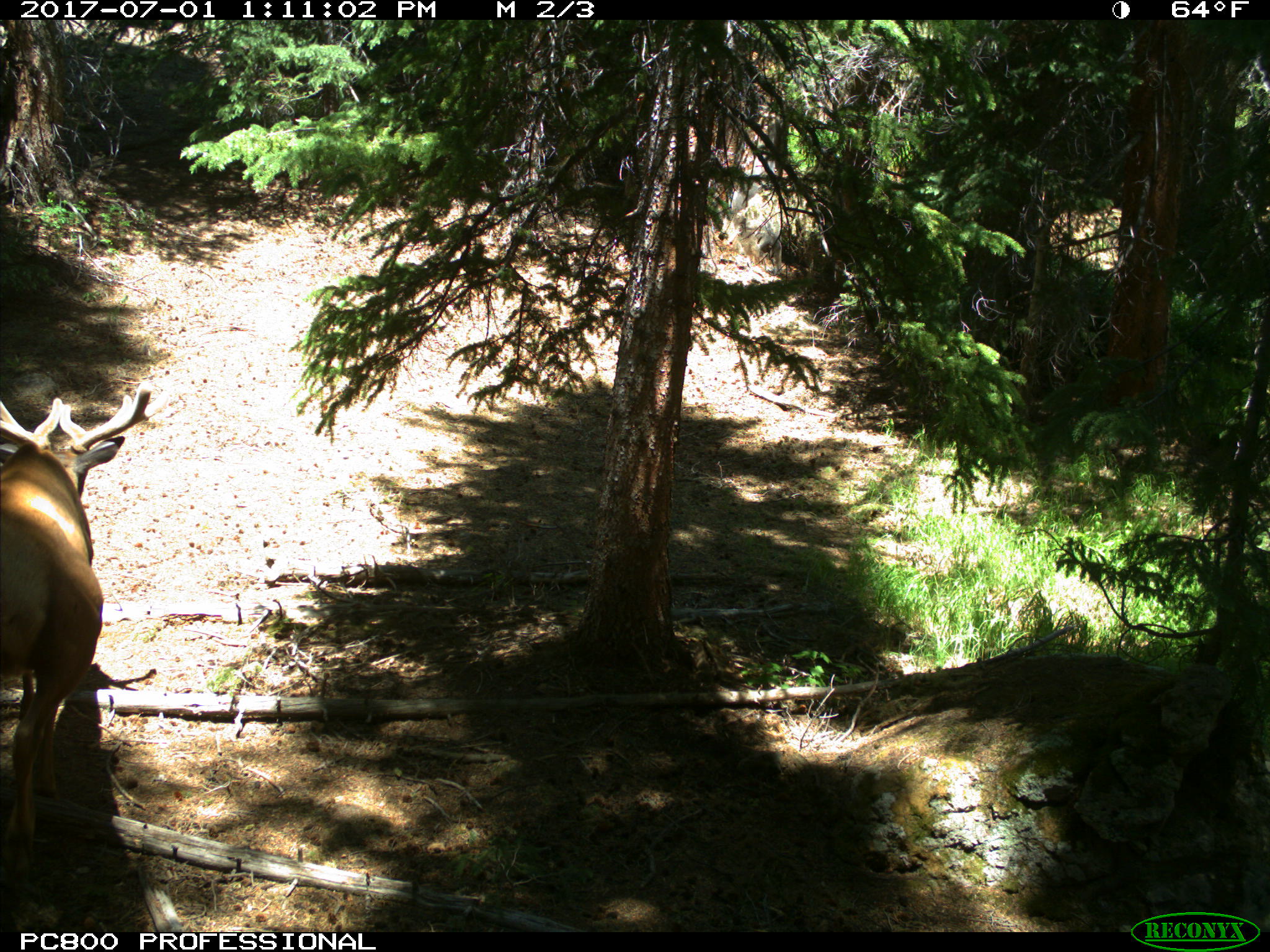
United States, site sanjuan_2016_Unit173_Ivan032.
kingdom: Animalia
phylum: Chordata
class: Mammalia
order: Artiodactyla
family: Cervidae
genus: Cervus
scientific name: Cervus elaphus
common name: red deer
Cervus elaphus (red deer).